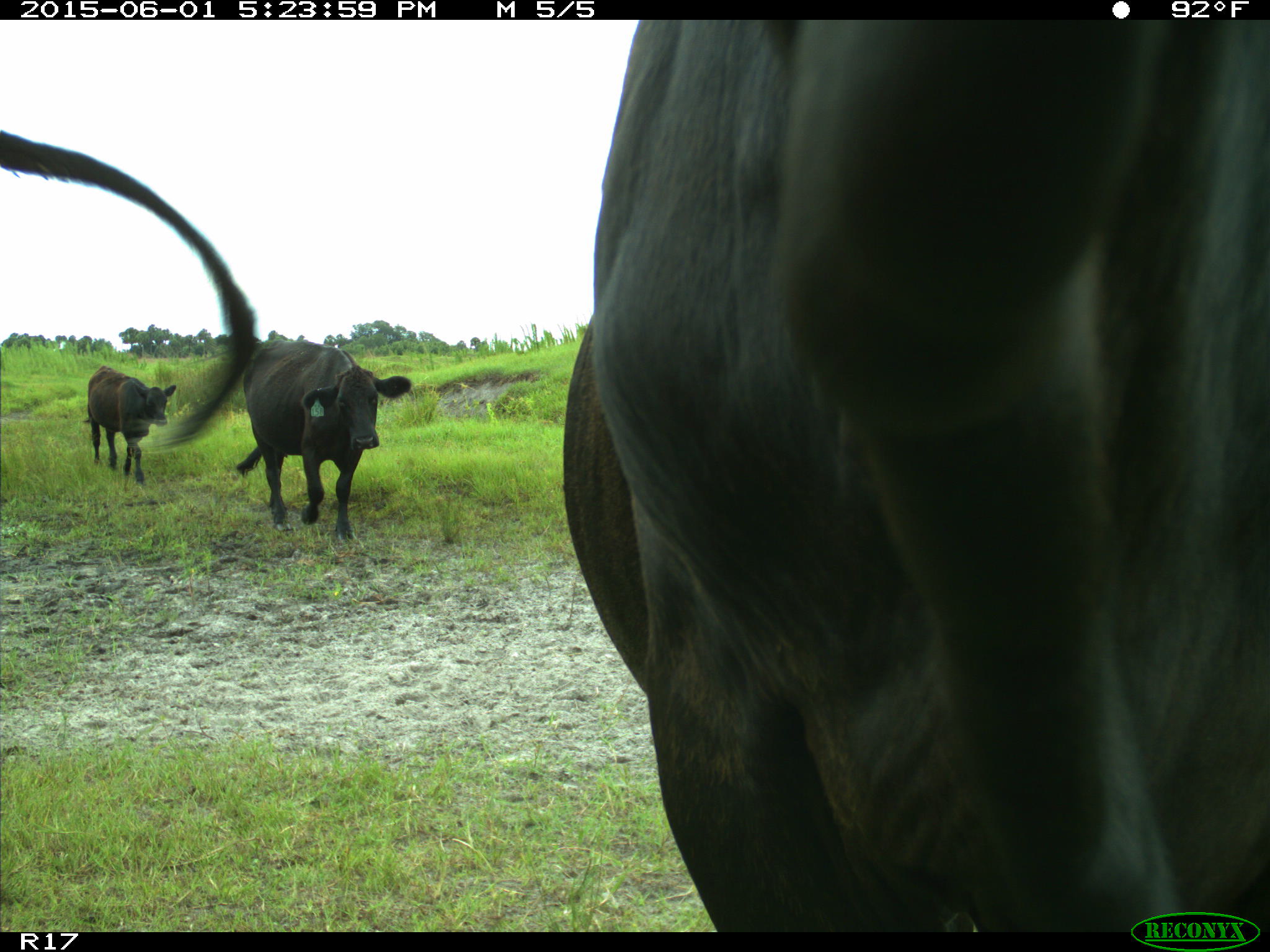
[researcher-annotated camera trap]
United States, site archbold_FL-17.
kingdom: Animalia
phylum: Chordata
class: Mammalia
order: Artiodactyla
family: Bovidae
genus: Bos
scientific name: Bos taurus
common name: domestic cow